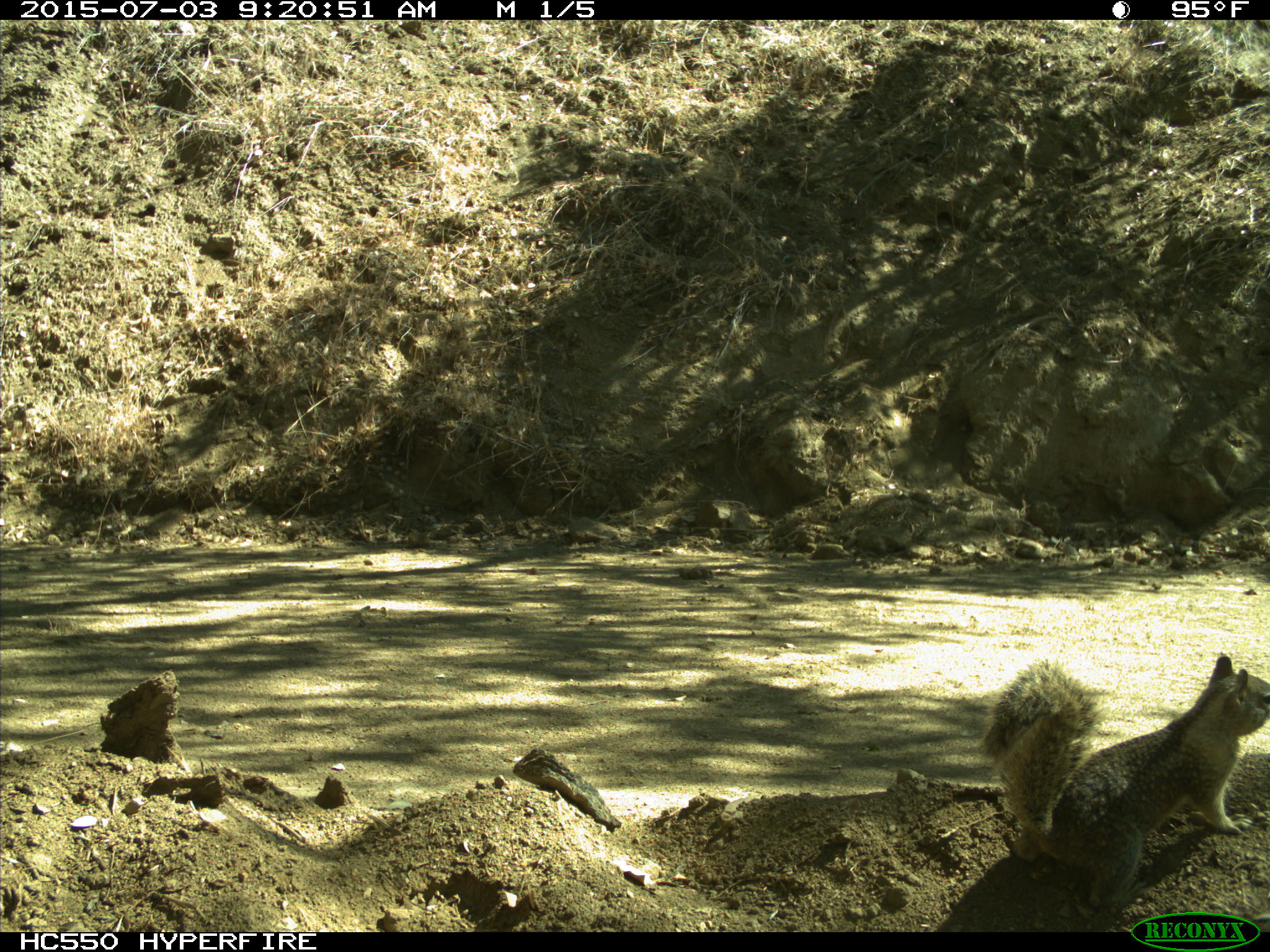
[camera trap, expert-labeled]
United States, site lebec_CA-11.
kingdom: Animalia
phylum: Chordata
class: Mammalia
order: Rodentia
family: Sciuridae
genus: Otospermophilus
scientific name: Otospermophilus beecheyi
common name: california ground squirrel